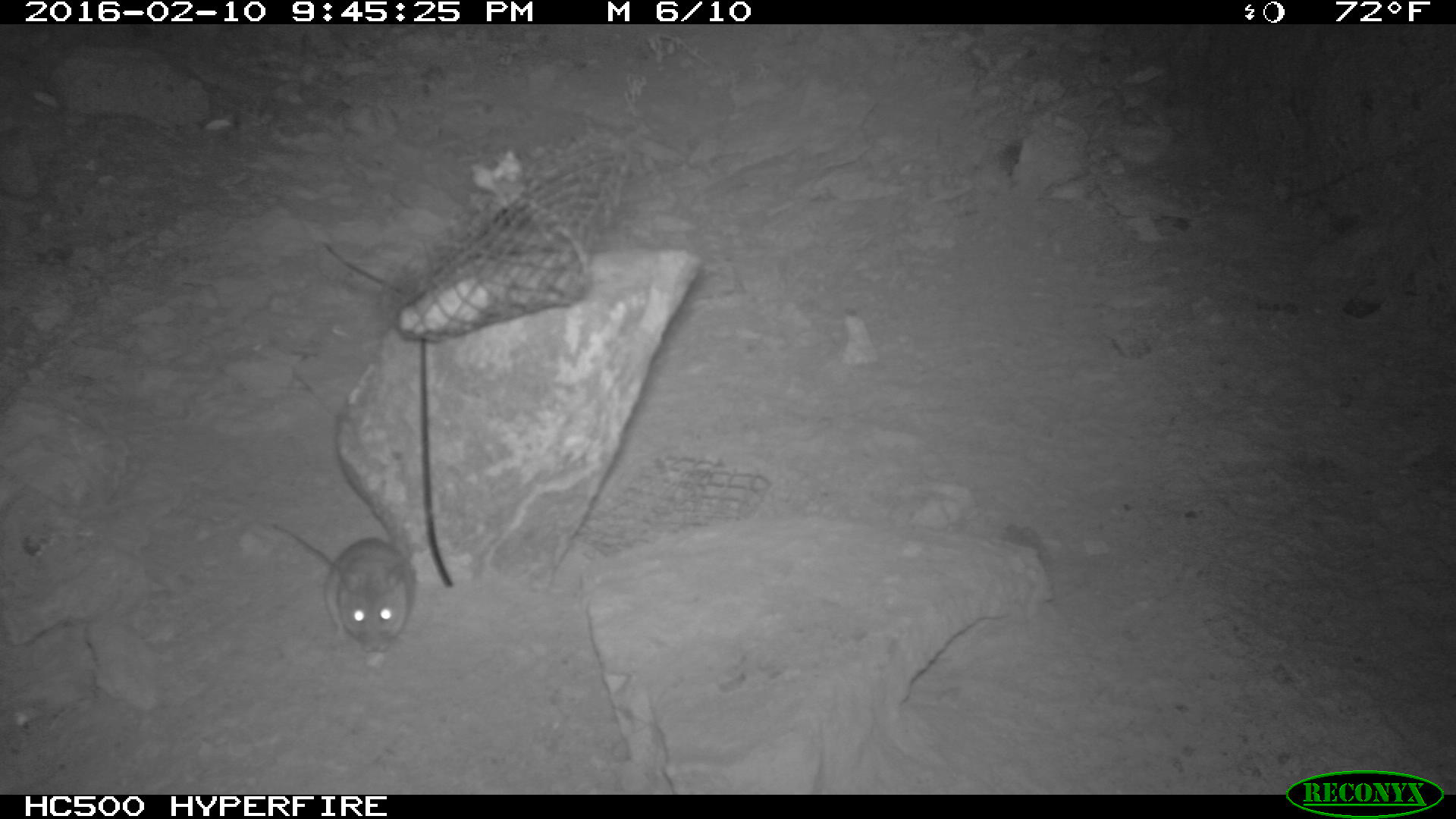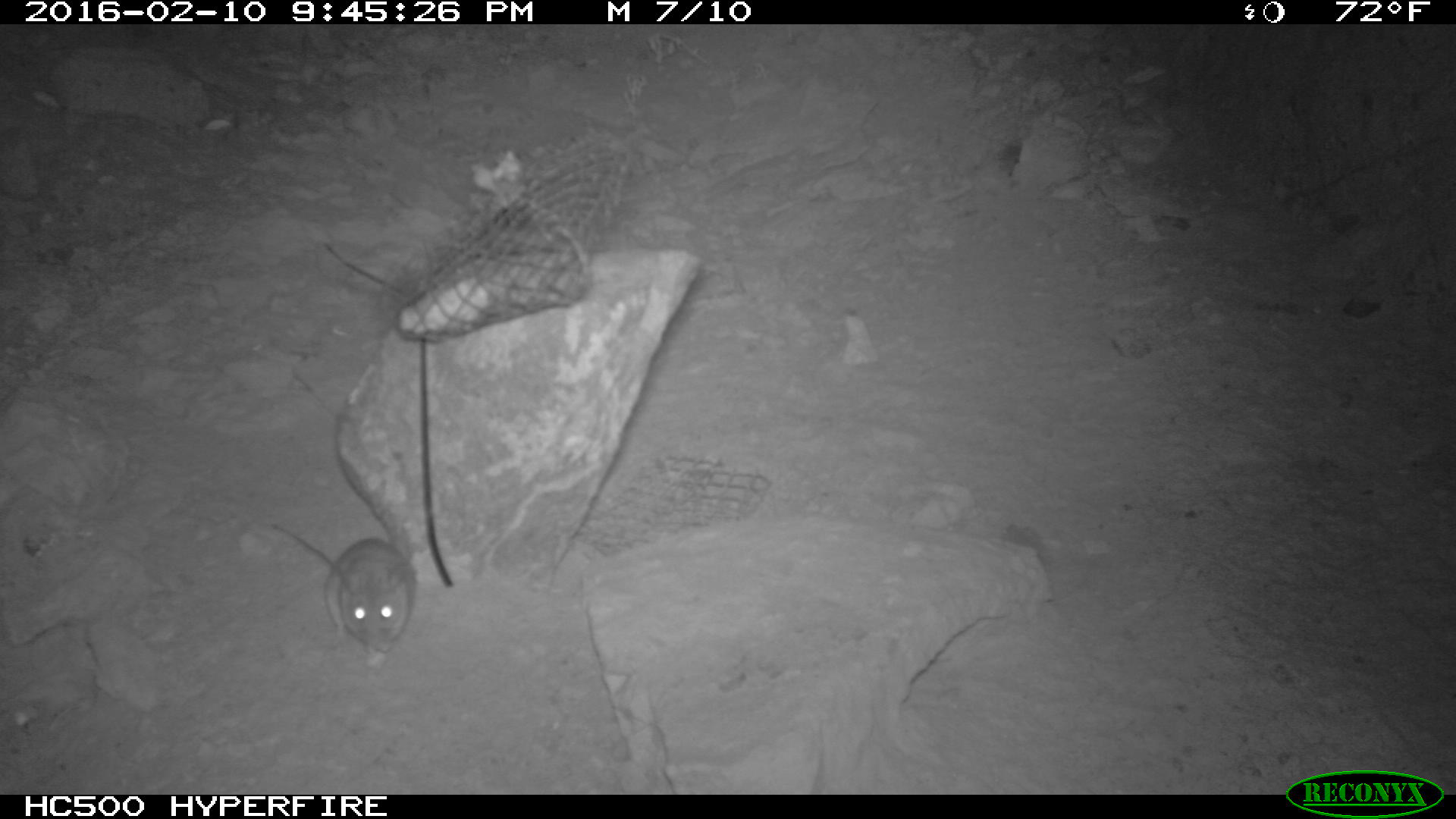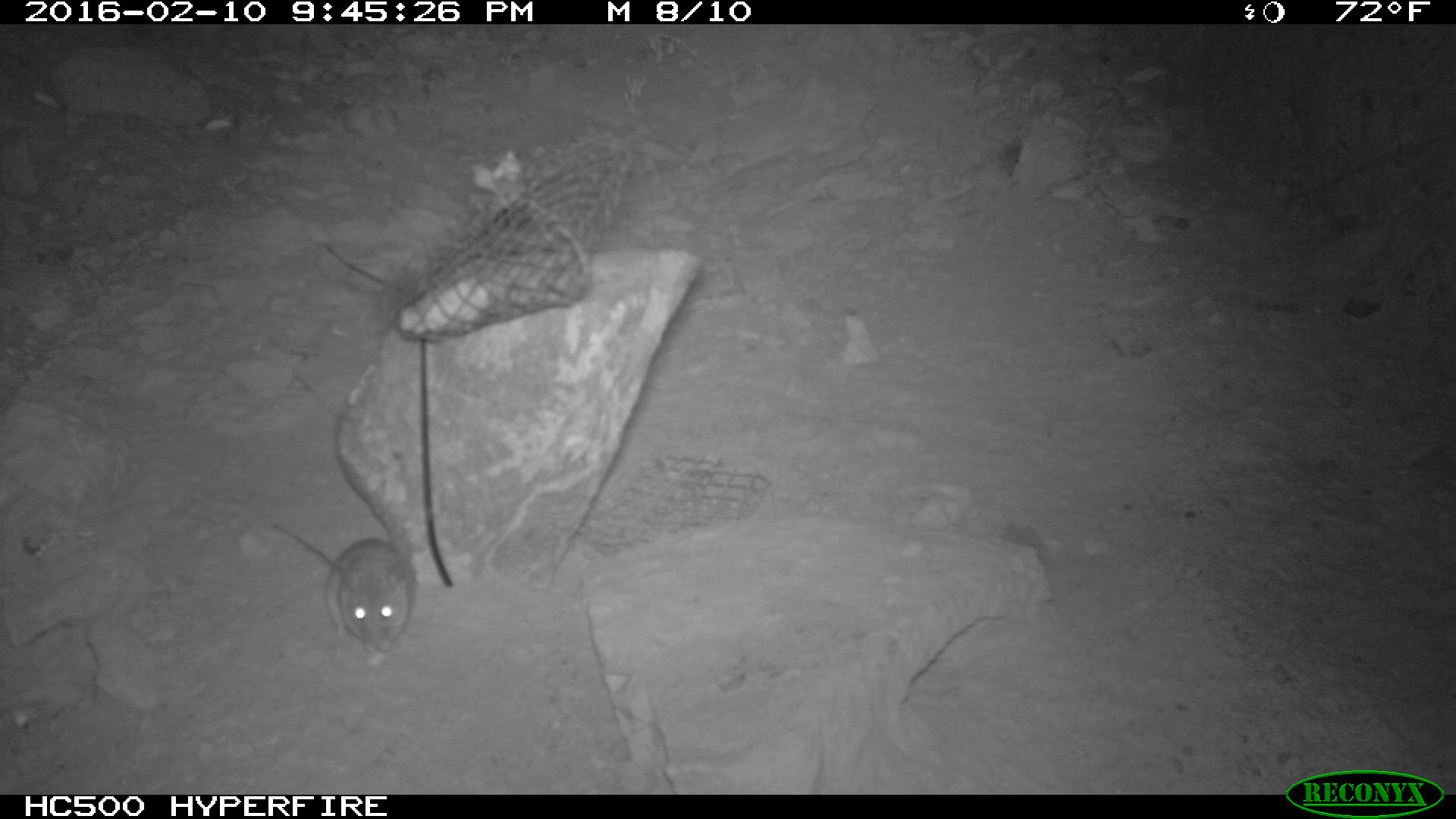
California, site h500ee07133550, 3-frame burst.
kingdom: Animalia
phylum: Chordata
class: Mammalia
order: Rodentia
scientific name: Rodentia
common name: rodent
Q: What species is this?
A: Rodent (Rodentia).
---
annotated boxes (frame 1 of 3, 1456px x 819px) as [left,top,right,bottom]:
rodent: [271,522,414,648]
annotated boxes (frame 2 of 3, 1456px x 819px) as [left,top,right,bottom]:
rodent: [271,520,416,655]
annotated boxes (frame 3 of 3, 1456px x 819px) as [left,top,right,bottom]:
rodent: [271,522,414,648]